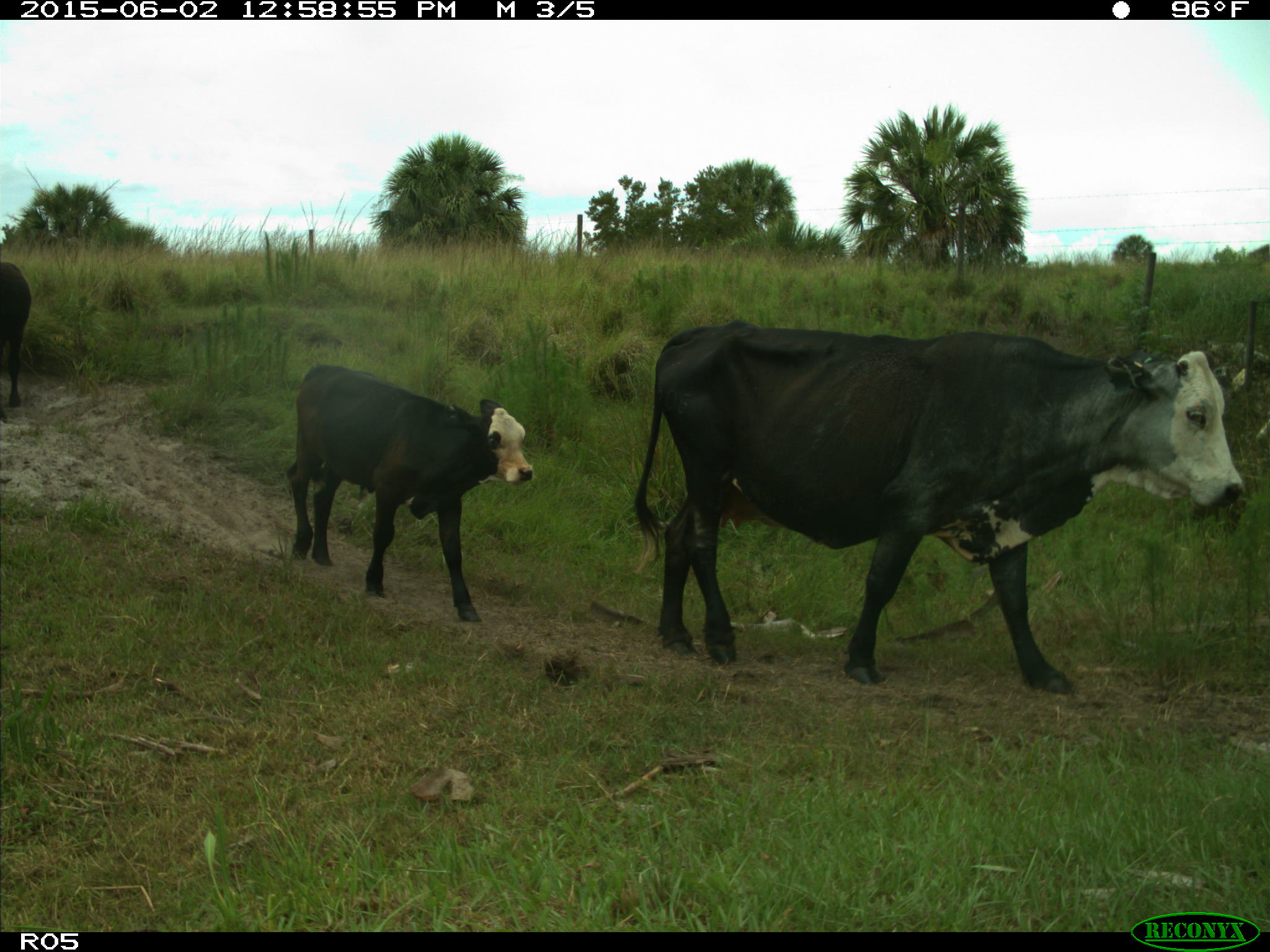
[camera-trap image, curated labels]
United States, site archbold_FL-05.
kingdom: Animalia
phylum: Chordata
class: Mammalia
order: Artiodactyla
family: Bovidae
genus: Bos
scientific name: Bos taurus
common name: domestic cow